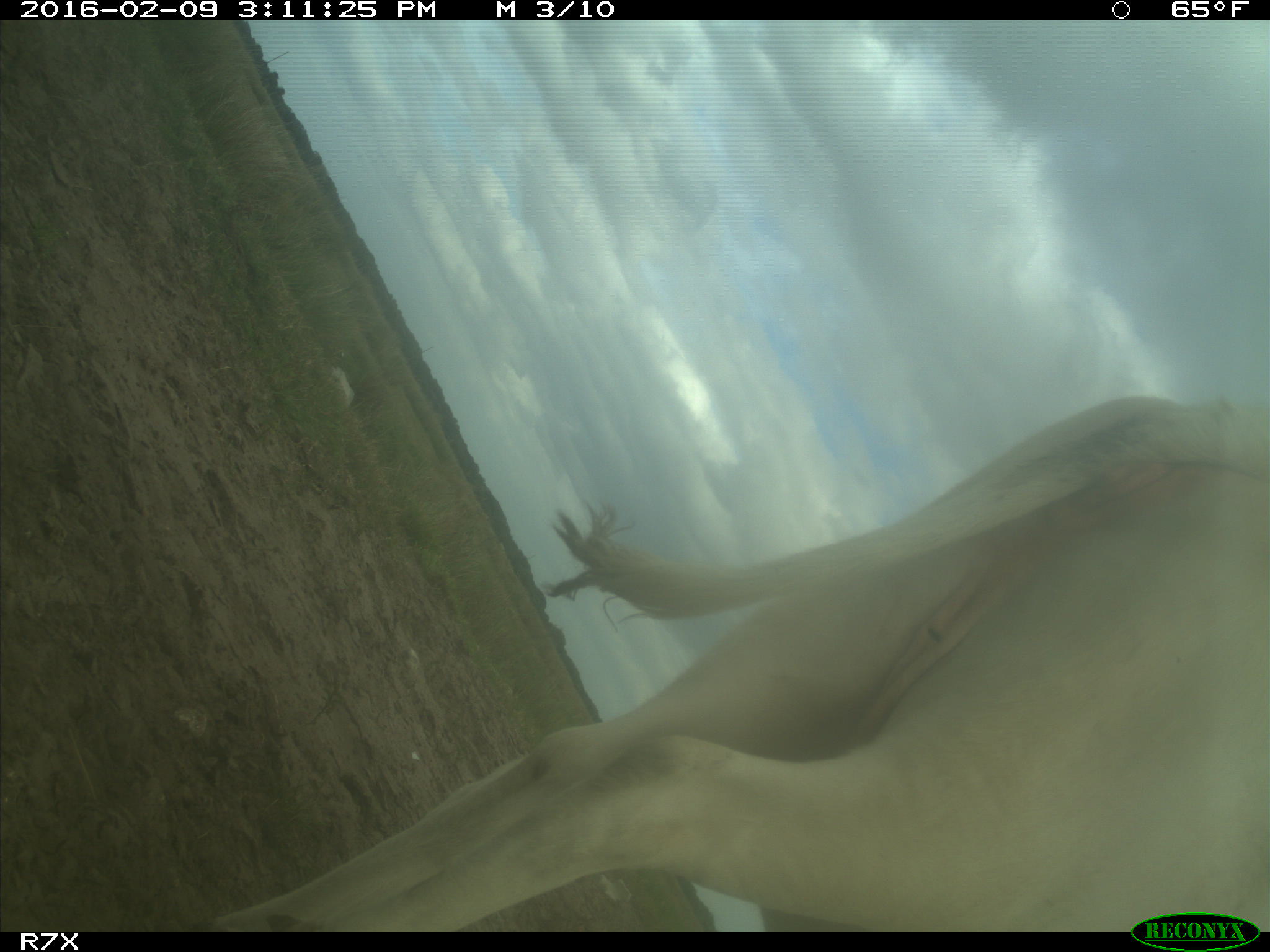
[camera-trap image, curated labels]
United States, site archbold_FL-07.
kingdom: Animalia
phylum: Chordata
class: Mammalia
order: Artiodactyla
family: Bovidae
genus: Bos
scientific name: Bos taurus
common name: domestic cow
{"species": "Bos taurus (domestic cow)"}